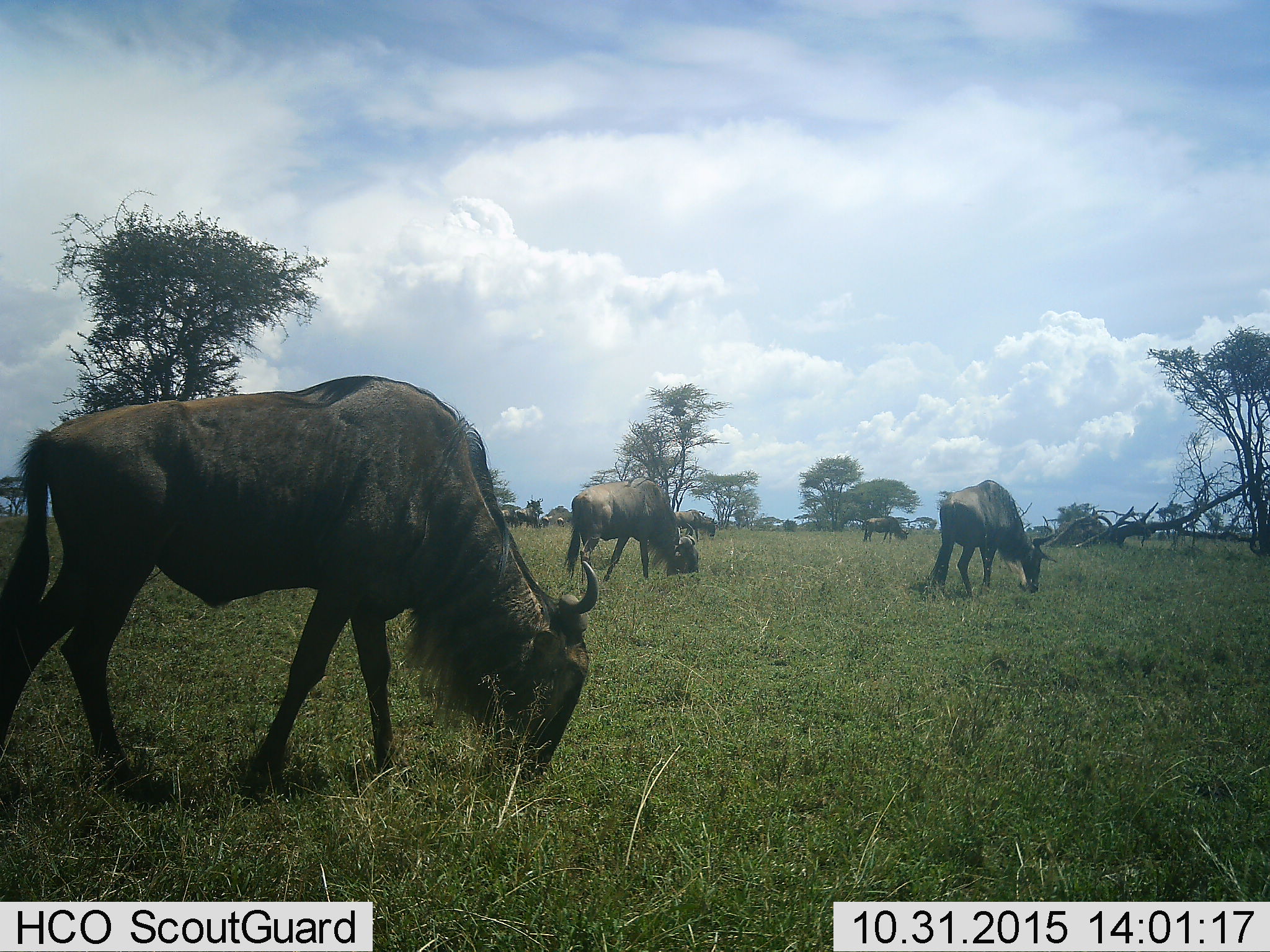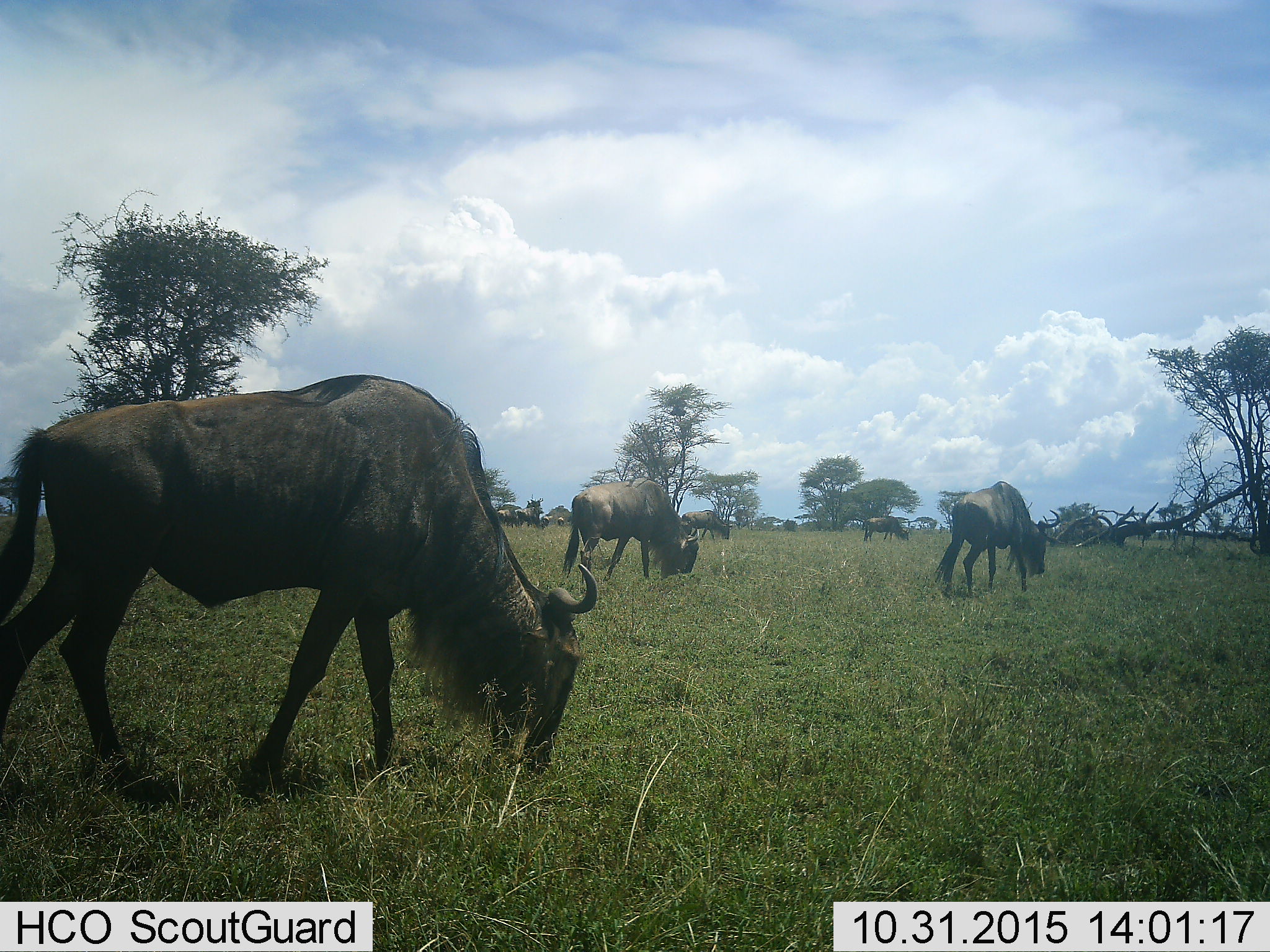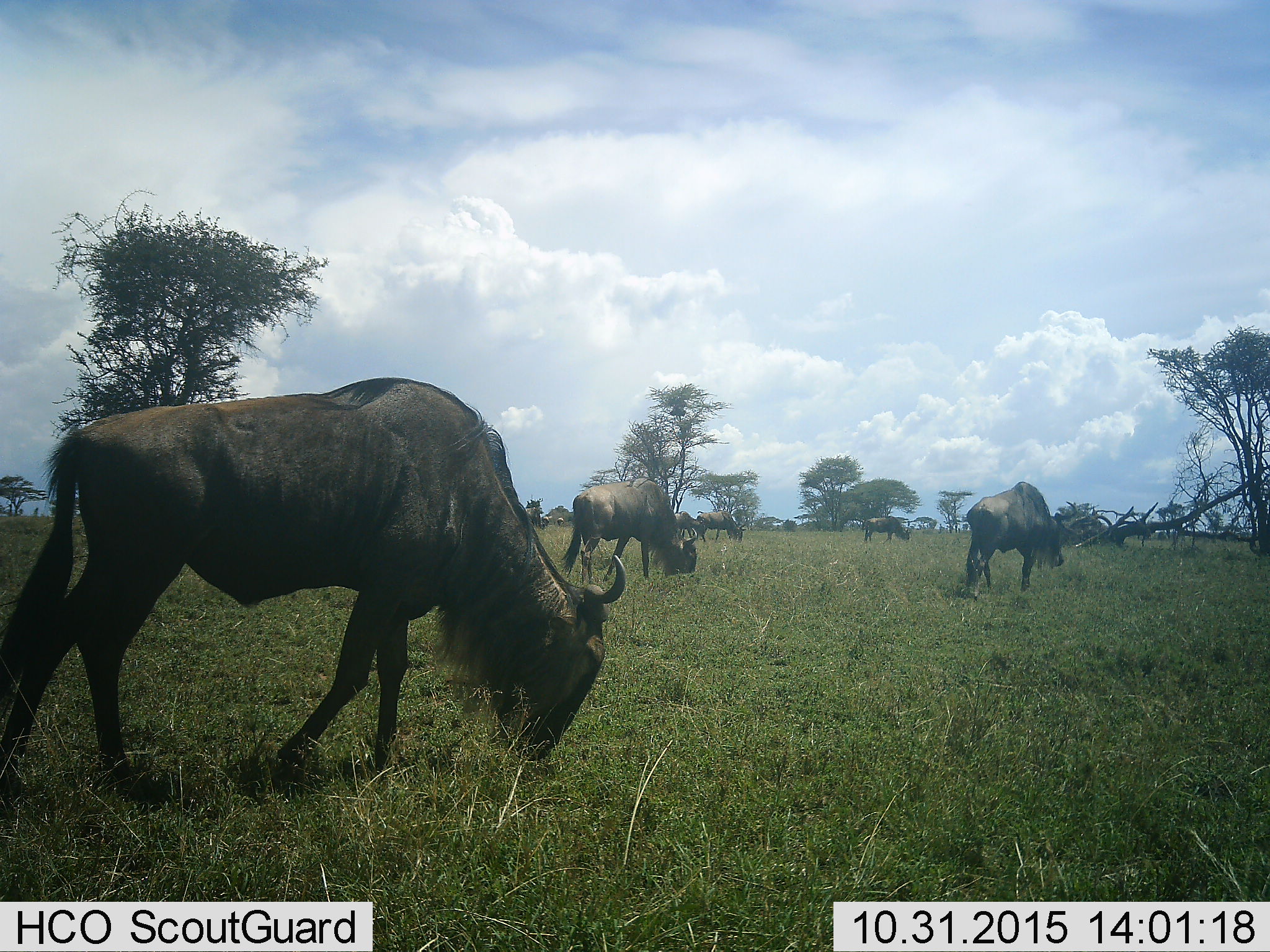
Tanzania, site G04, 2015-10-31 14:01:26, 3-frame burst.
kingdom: Animalia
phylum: Chordata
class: Mammalia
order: Artiodactyla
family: Bovidae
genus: Connochaetes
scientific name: Connochaetes taurinus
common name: blue wildebeest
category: wildebeest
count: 11-50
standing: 20%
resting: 0%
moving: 33%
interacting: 0%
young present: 0%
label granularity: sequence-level